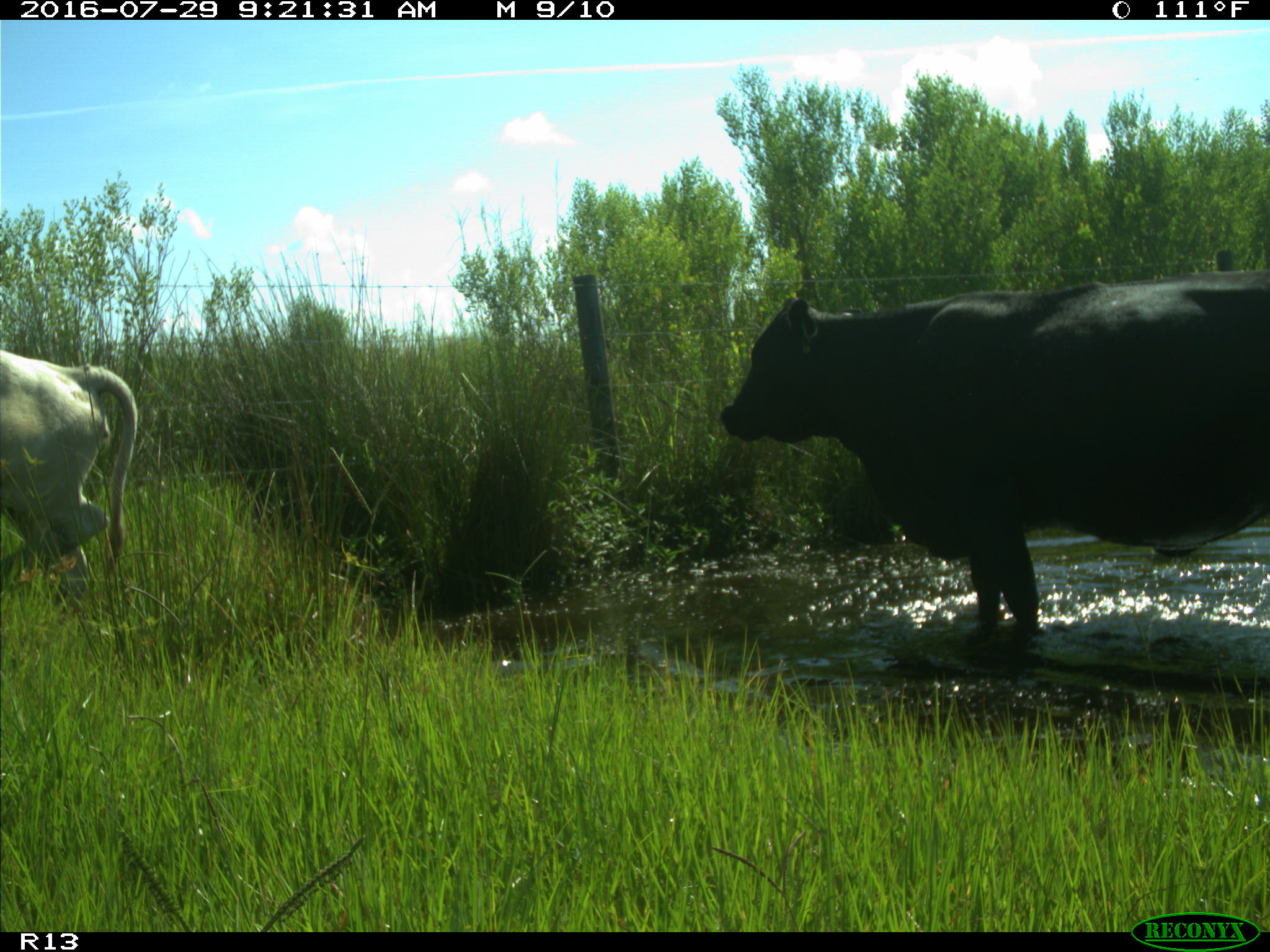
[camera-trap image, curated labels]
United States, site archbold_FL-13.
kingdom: Animalia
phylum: Chordata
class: Mammalia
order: Artiodactyla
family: Bovidae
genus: Bos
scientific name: Bos taurus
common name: domestic cow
Bos taurus (domestic cow).